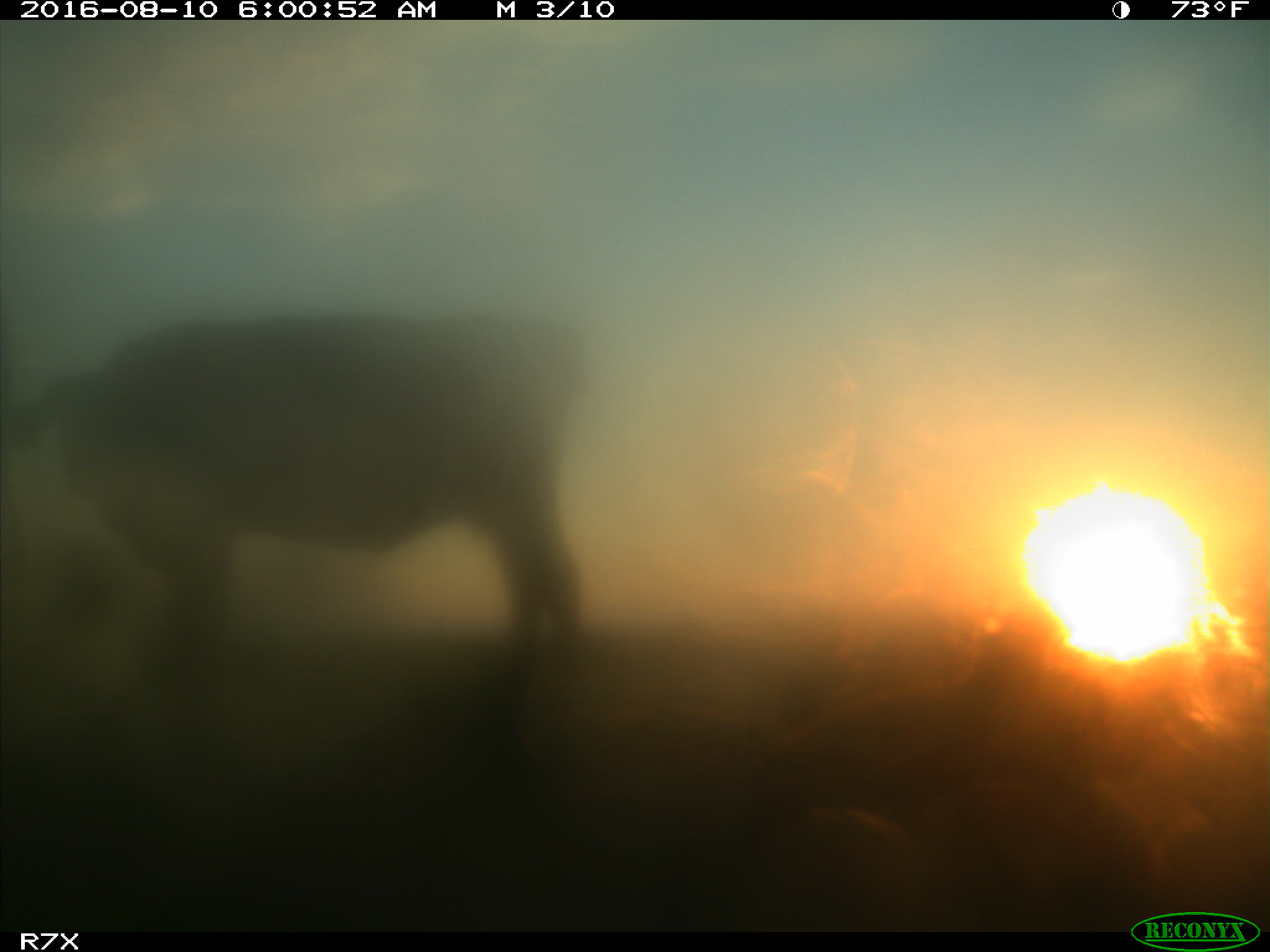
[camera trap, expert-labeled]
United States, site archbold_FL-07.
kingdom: Animalia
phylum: Chordata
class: Mammalia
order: Artiodactyla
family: Bovidae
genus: Bos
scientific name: Bos taurus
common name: domestic cow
Bos taurus (domestic cow).